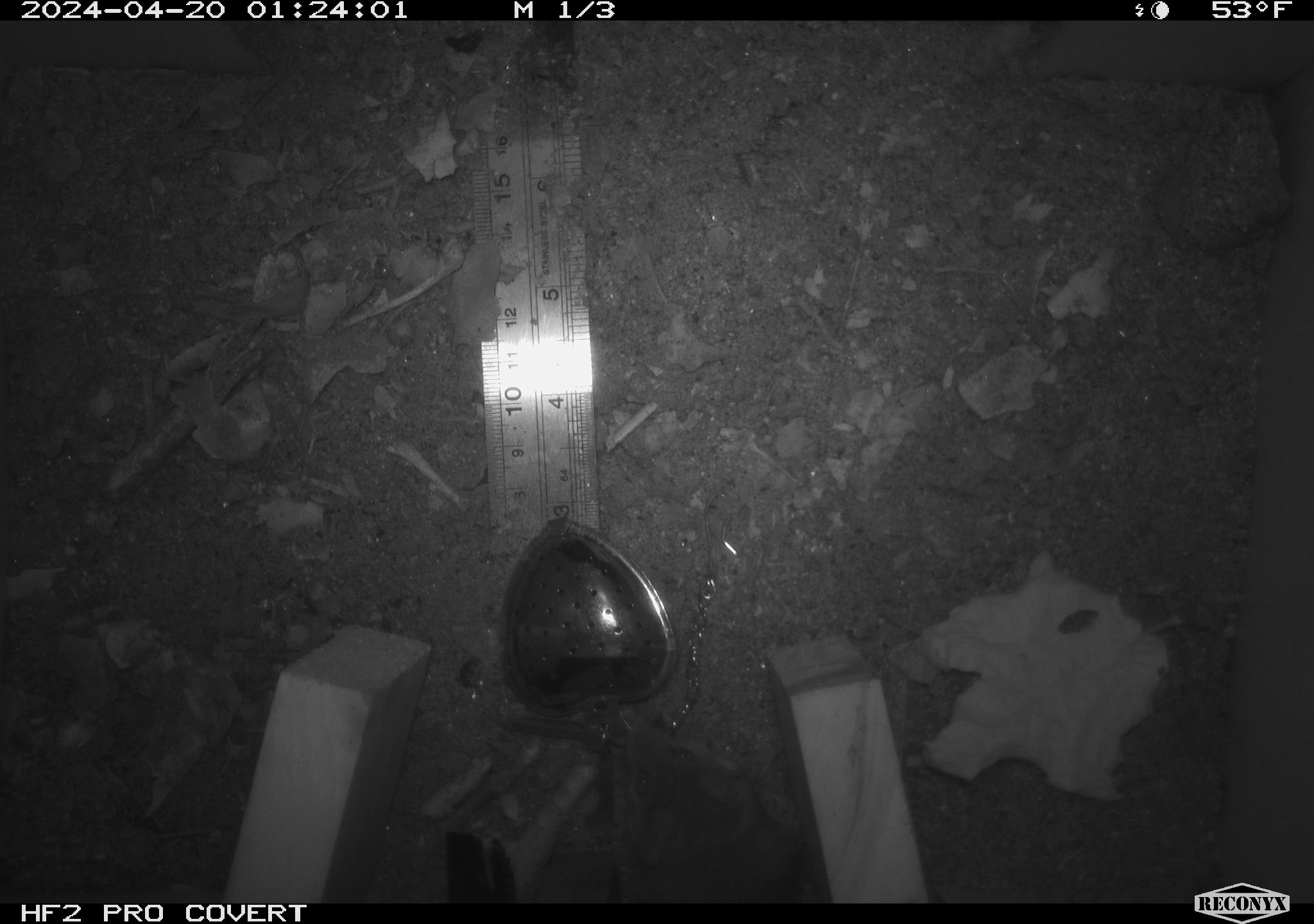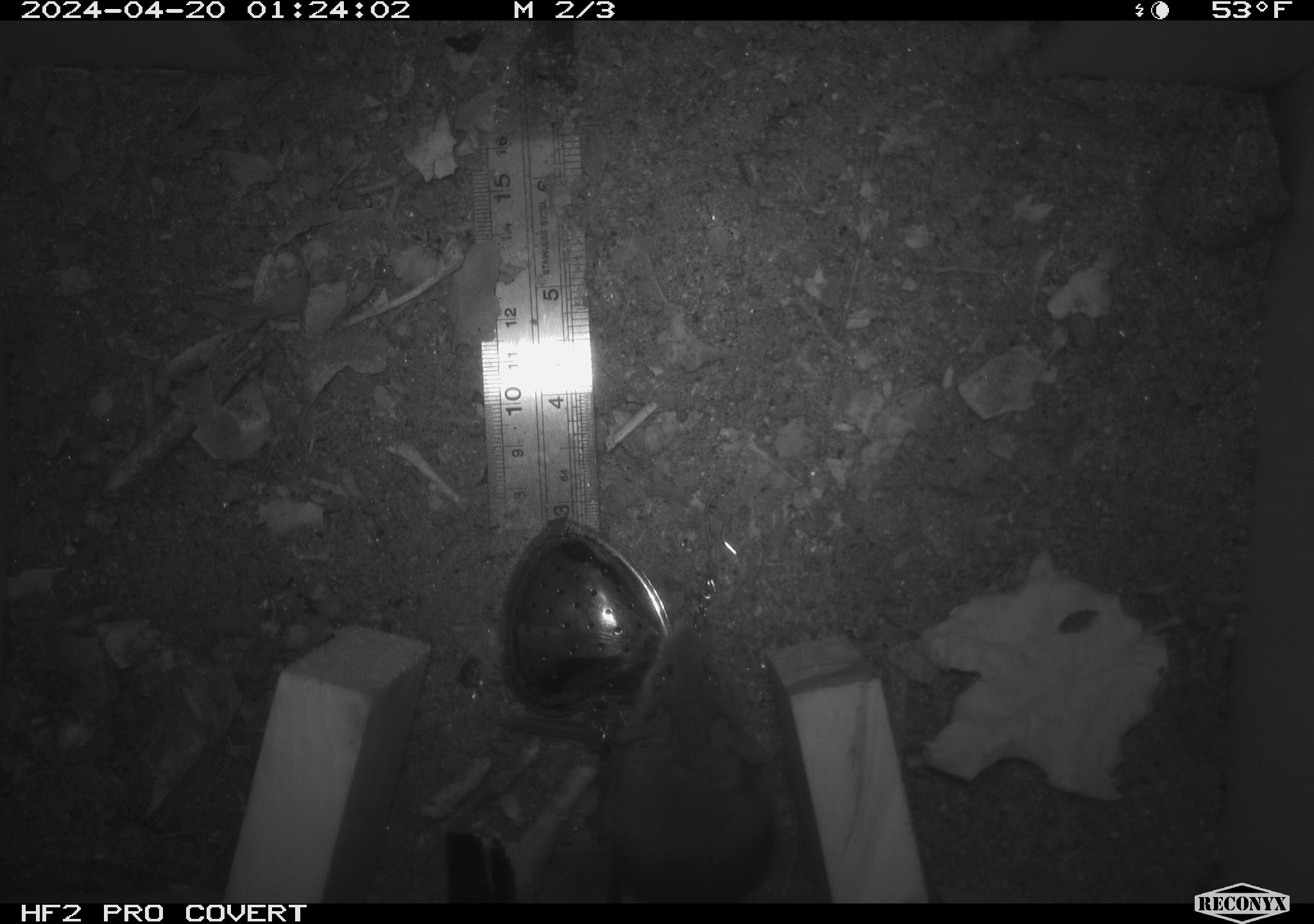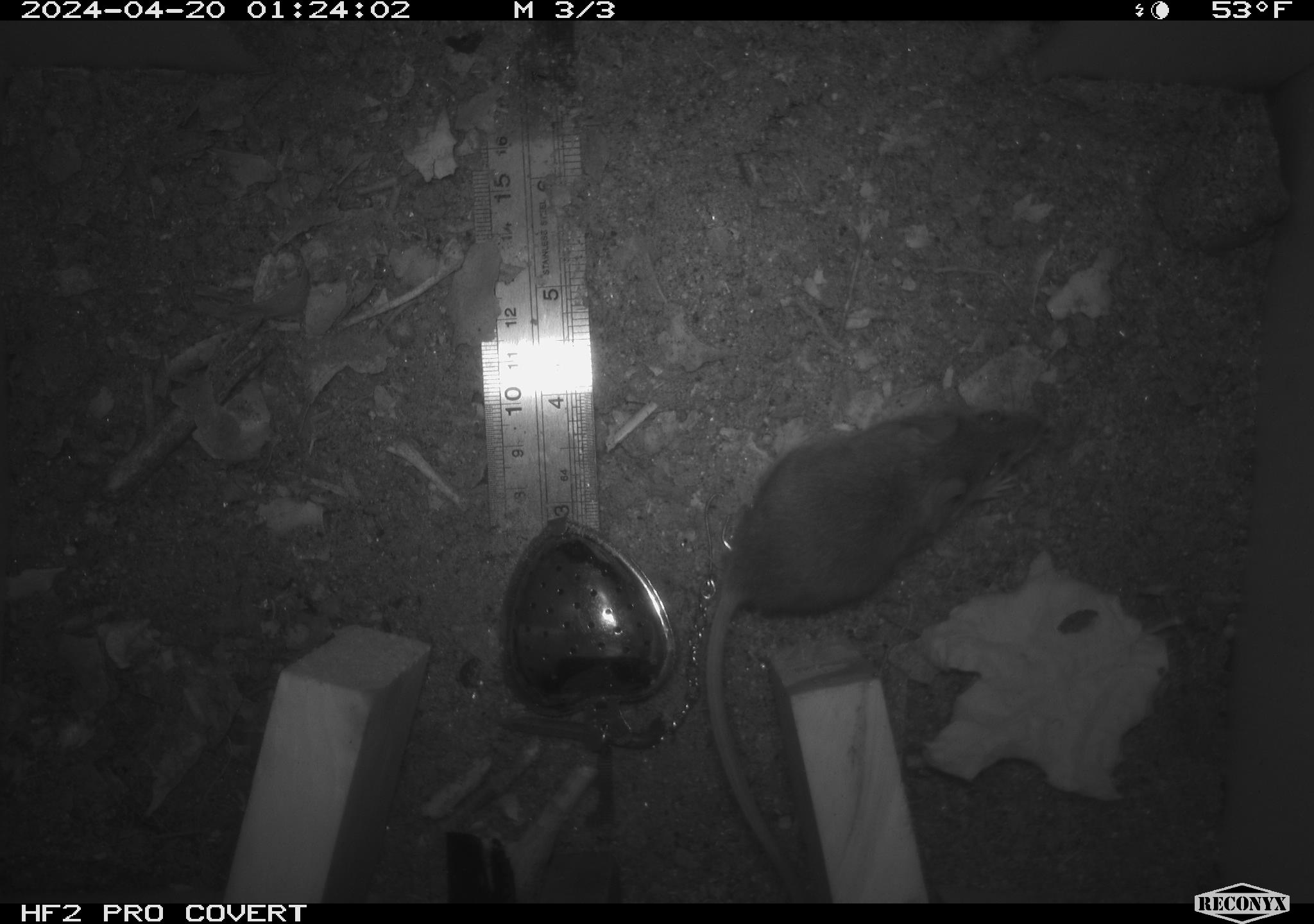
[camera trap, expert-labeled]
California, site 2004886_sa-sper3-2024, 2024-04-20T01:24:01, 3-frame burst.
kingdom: Animalia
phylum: Chordata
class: Mammalia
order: Rodentia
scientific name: Rodentia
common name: mouse species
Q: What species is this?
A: Mouse species (Rodentia).